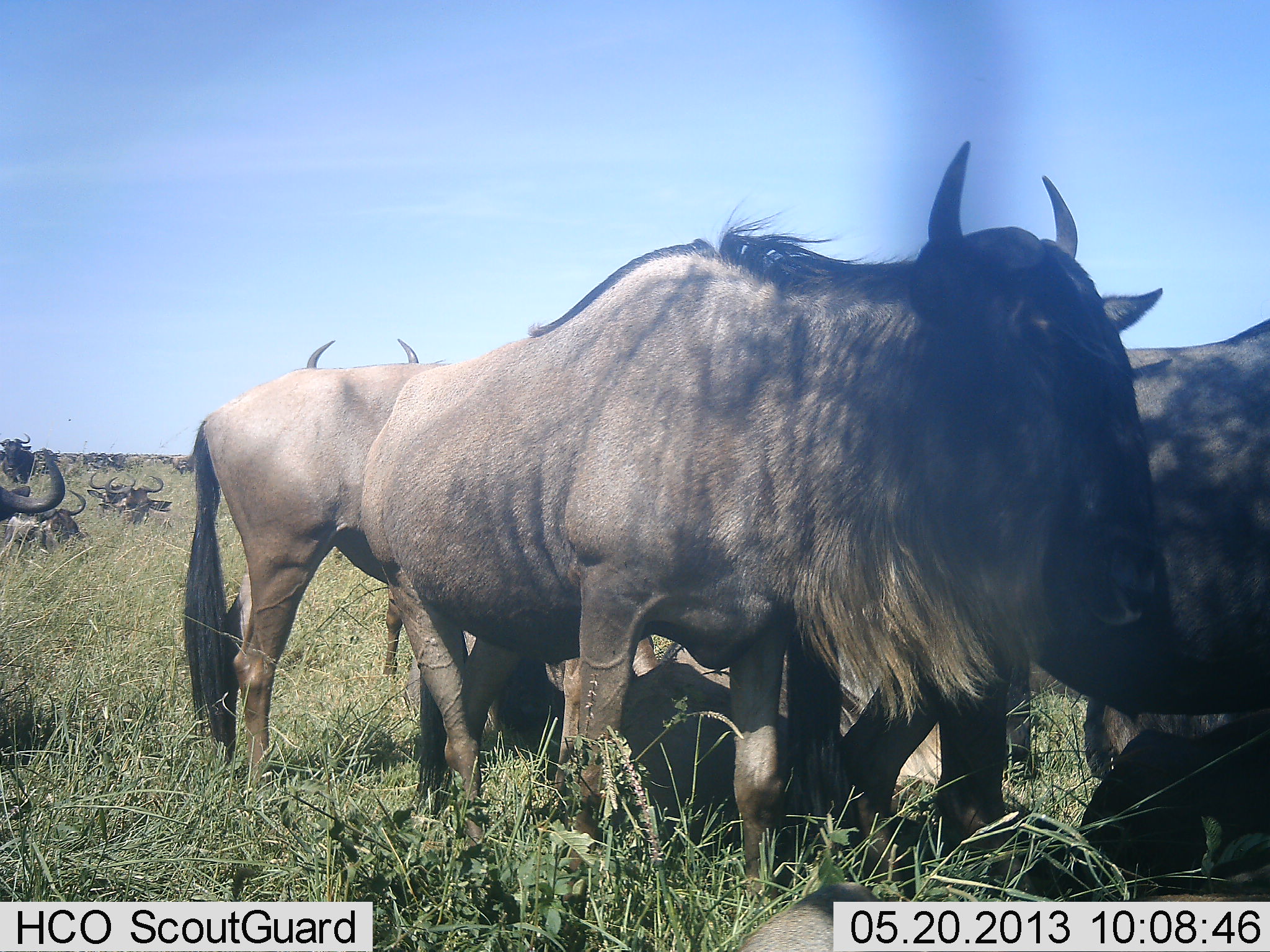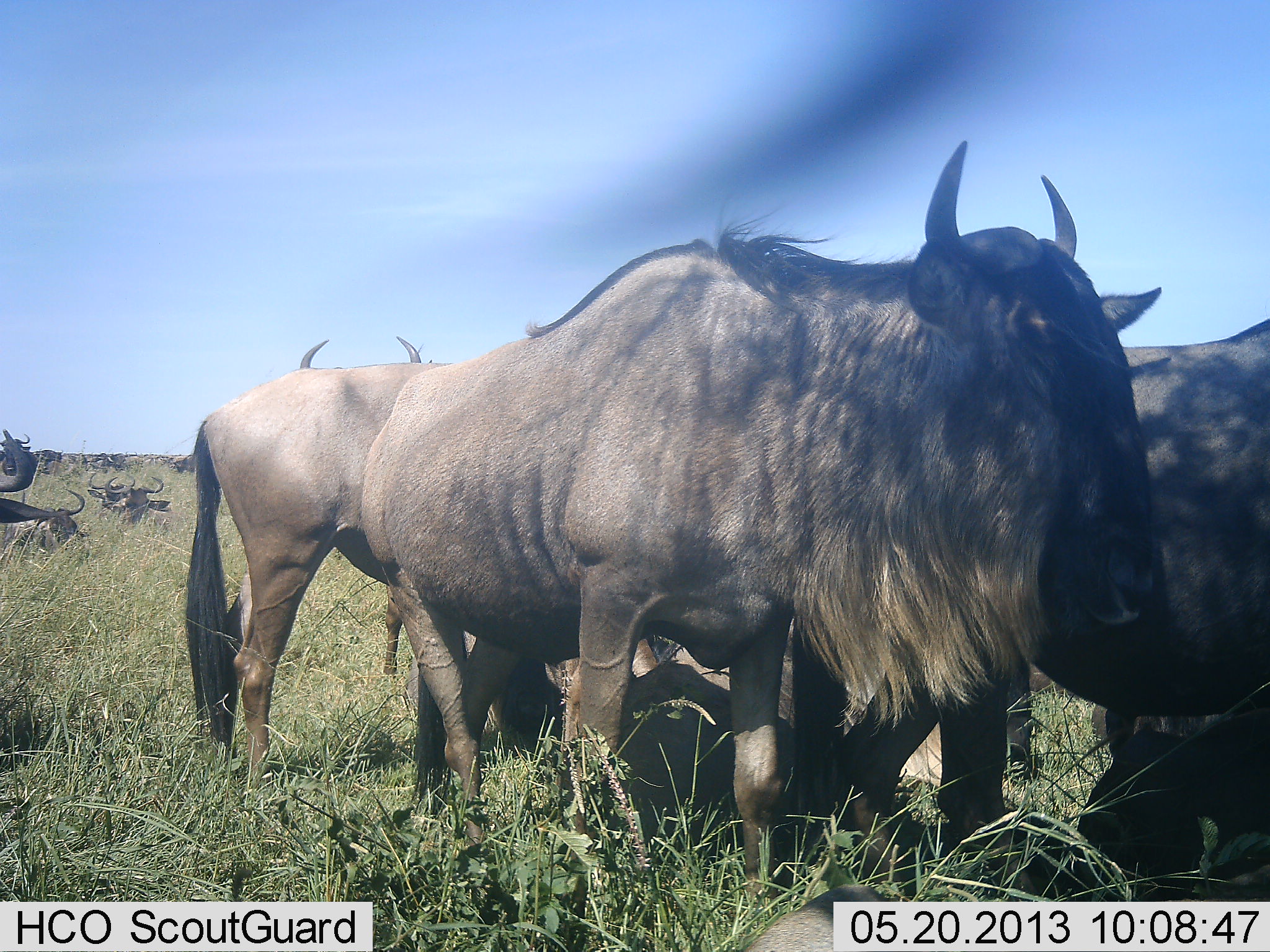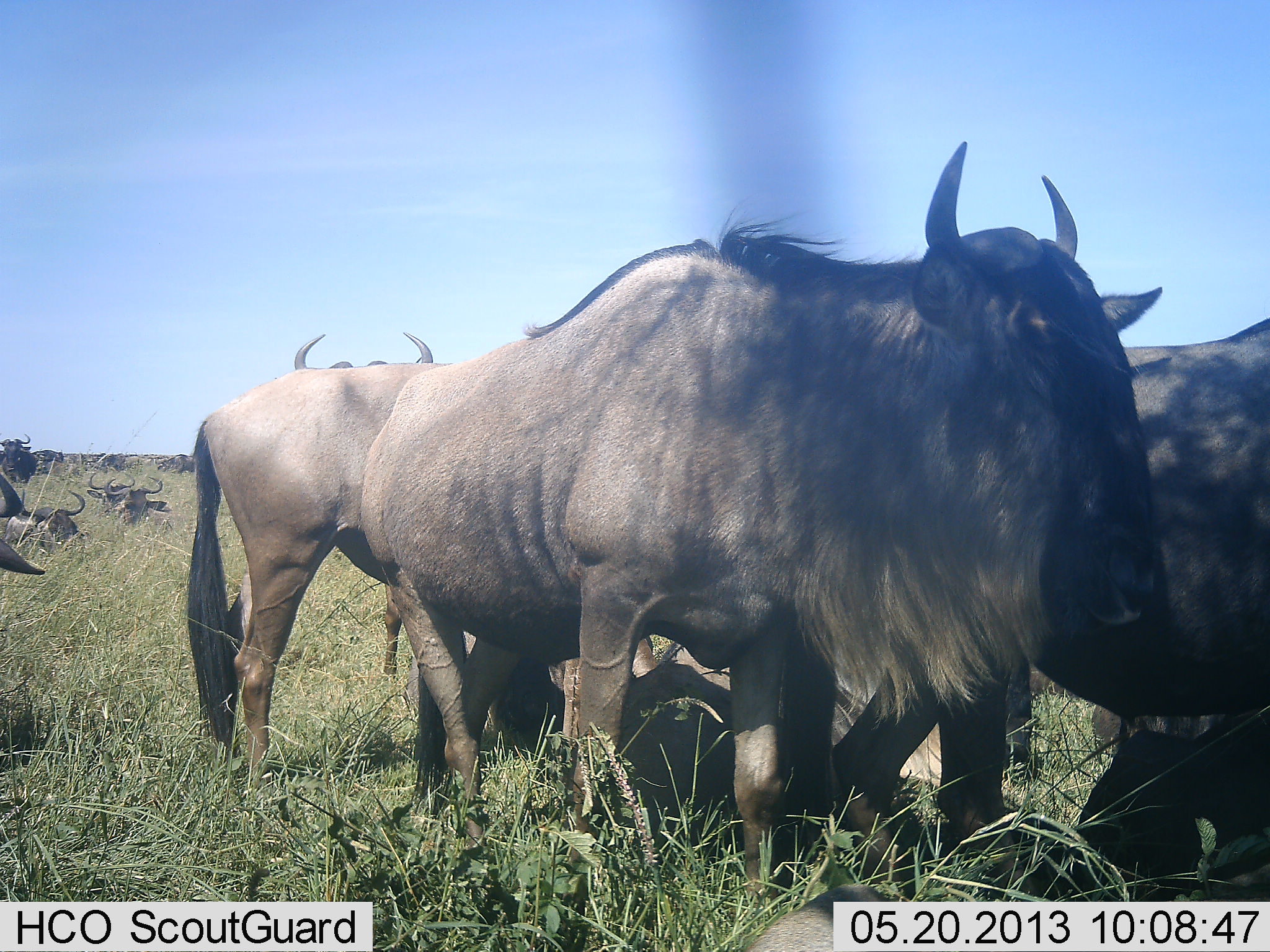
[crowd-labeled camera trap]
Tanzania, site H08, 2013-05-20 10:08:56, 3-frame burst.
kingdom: Animalia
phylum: Chordata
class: Mammalia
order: Artiodactyla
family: Bovidae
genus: Connochaetes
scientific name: Connochaetes taurinus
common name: blue wildebeest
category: wildebeest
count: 11-50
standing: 89%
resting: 78%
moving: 11%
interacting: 6%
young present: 0%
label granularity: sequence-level